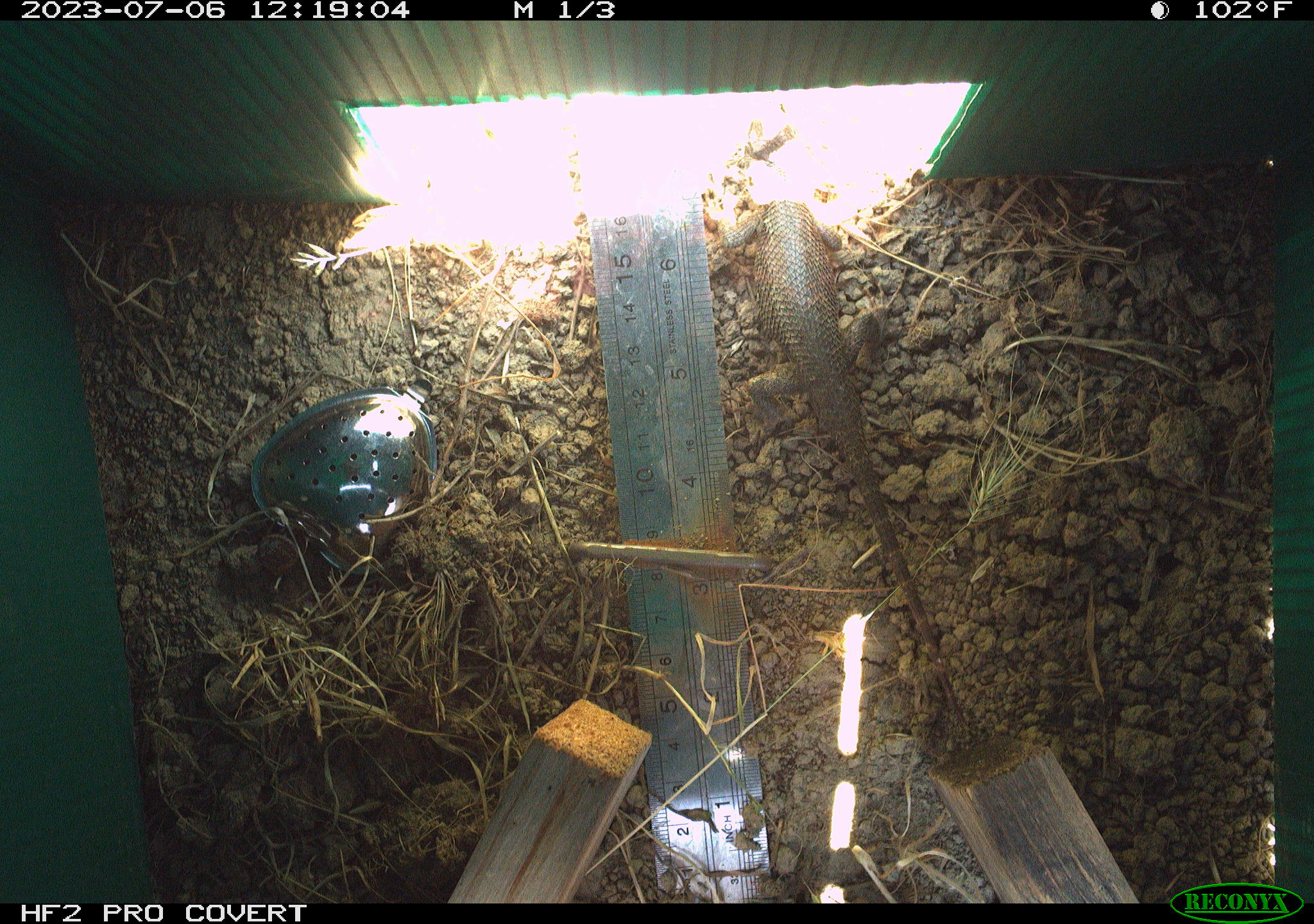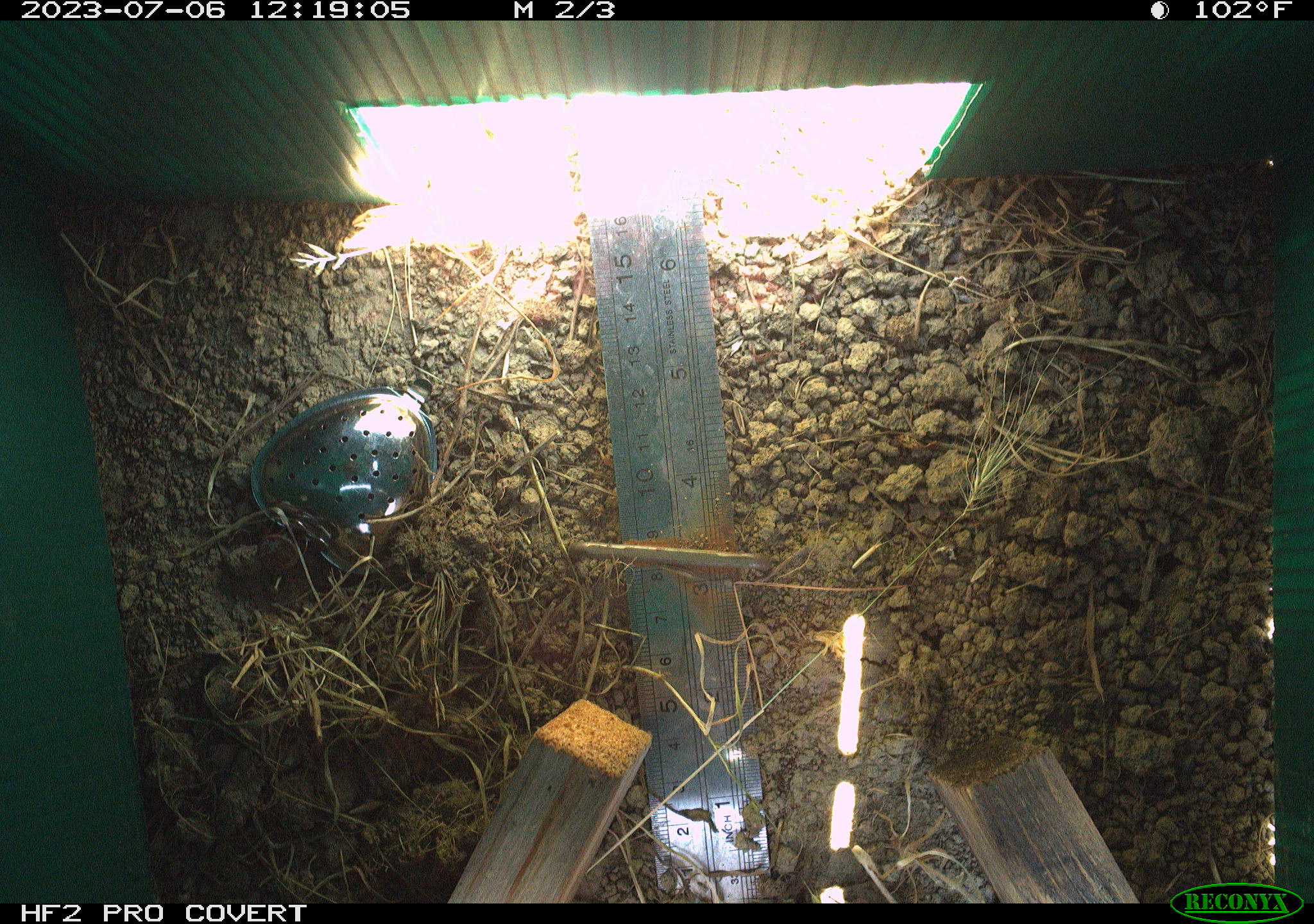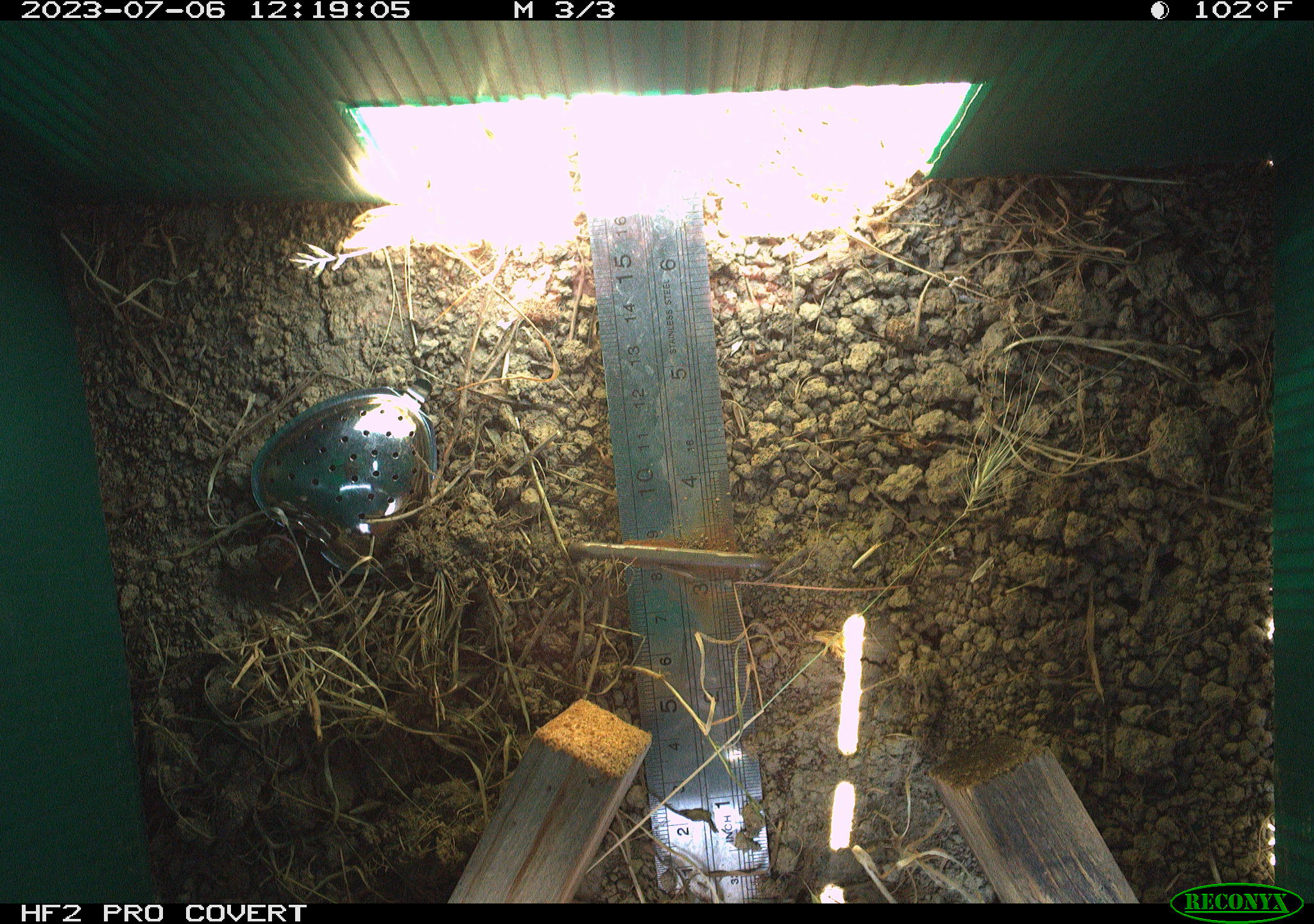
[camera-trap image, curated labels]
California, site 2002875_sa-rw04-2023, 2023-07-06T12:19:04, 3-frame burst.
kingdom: Animalia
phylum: Chordata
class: Reptilia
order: Squamata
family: Phrynosomatidae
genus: Sceloporus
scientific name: Sceloporus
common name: spiny lizards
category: sceloporus species